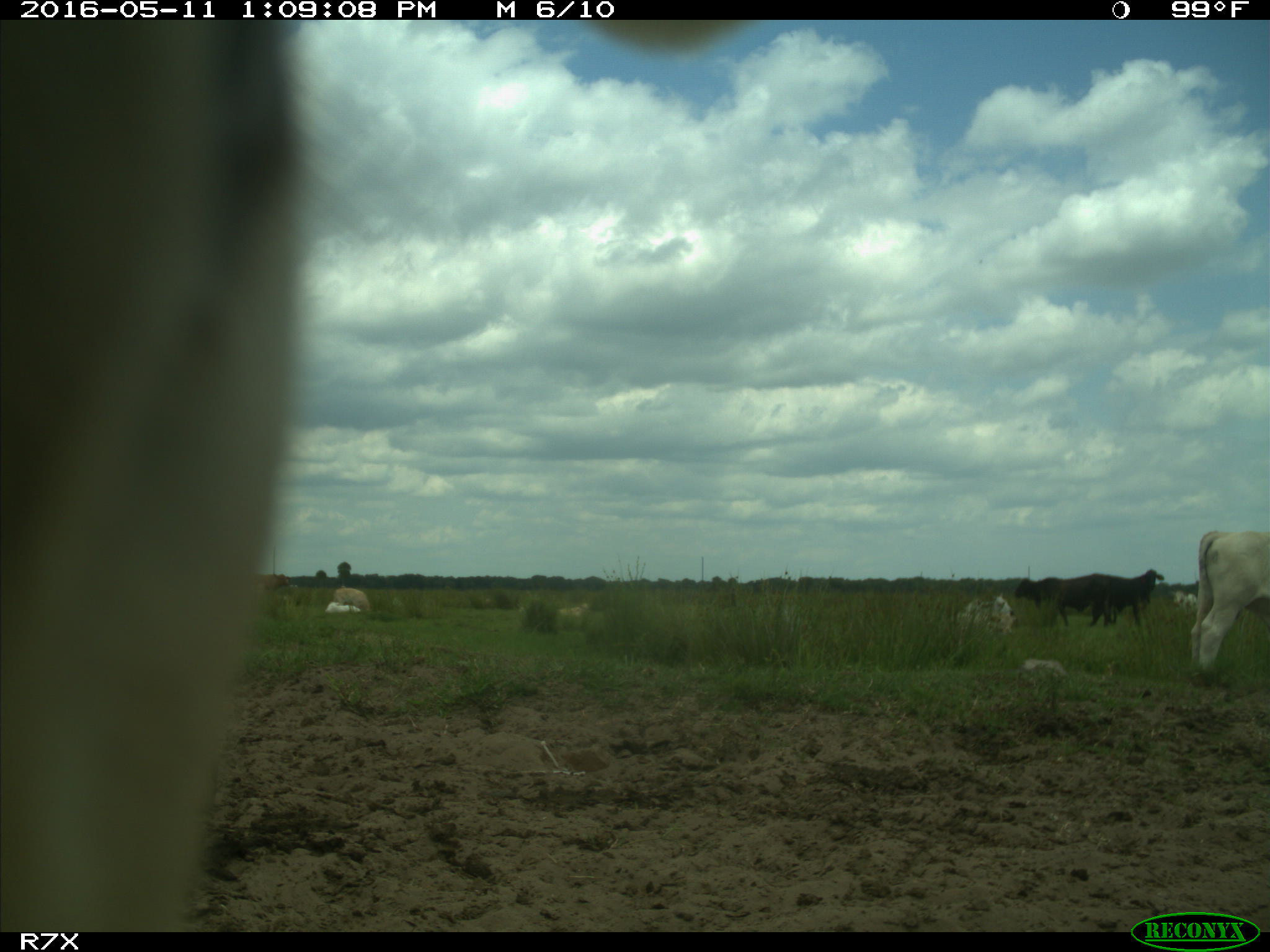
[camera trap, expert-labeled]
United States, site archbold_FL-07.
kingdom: Animalia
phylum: Chordata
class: Mammalia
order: Artiodactyla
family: Bovidae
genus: Bos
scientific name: Bos taurus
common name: domestic cow